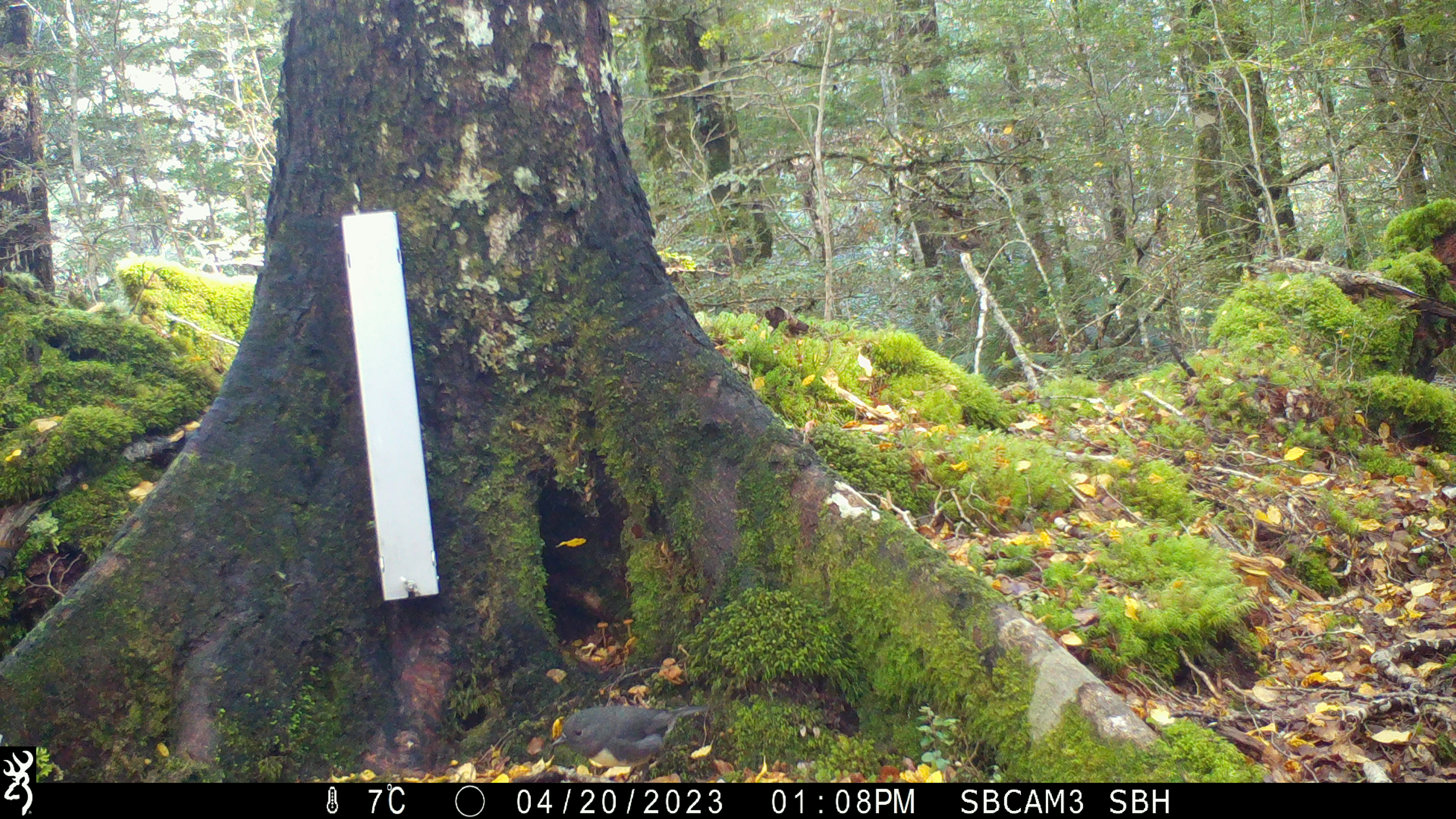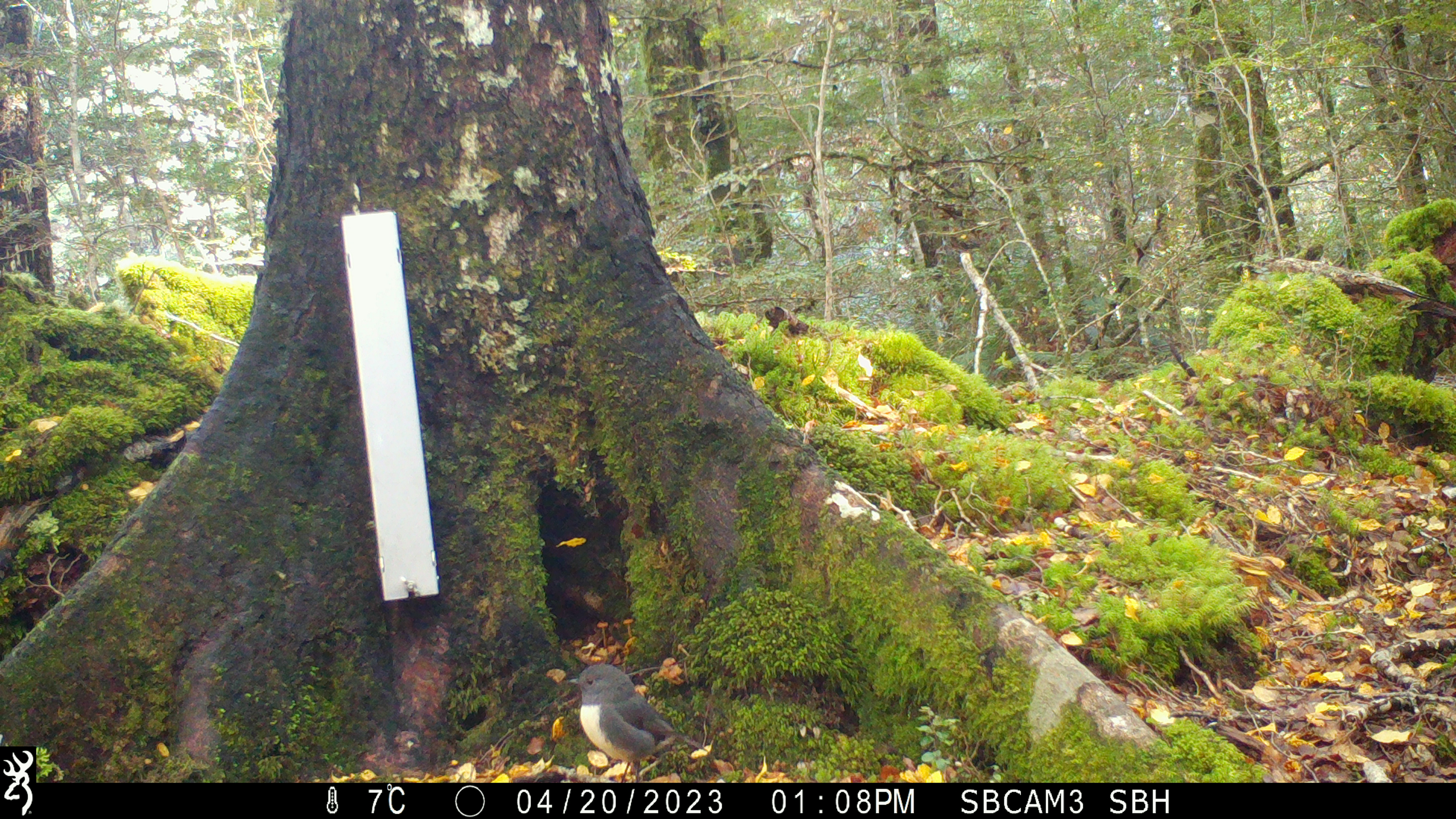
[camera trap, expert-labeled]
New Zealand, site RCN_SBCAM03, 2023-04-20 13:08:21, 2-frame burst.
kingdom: Animalia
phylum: Chordata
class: Aves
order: Passeriformes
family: Petroicidae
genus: Petroica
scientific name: Petroica australis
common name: new zealand robin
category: robin